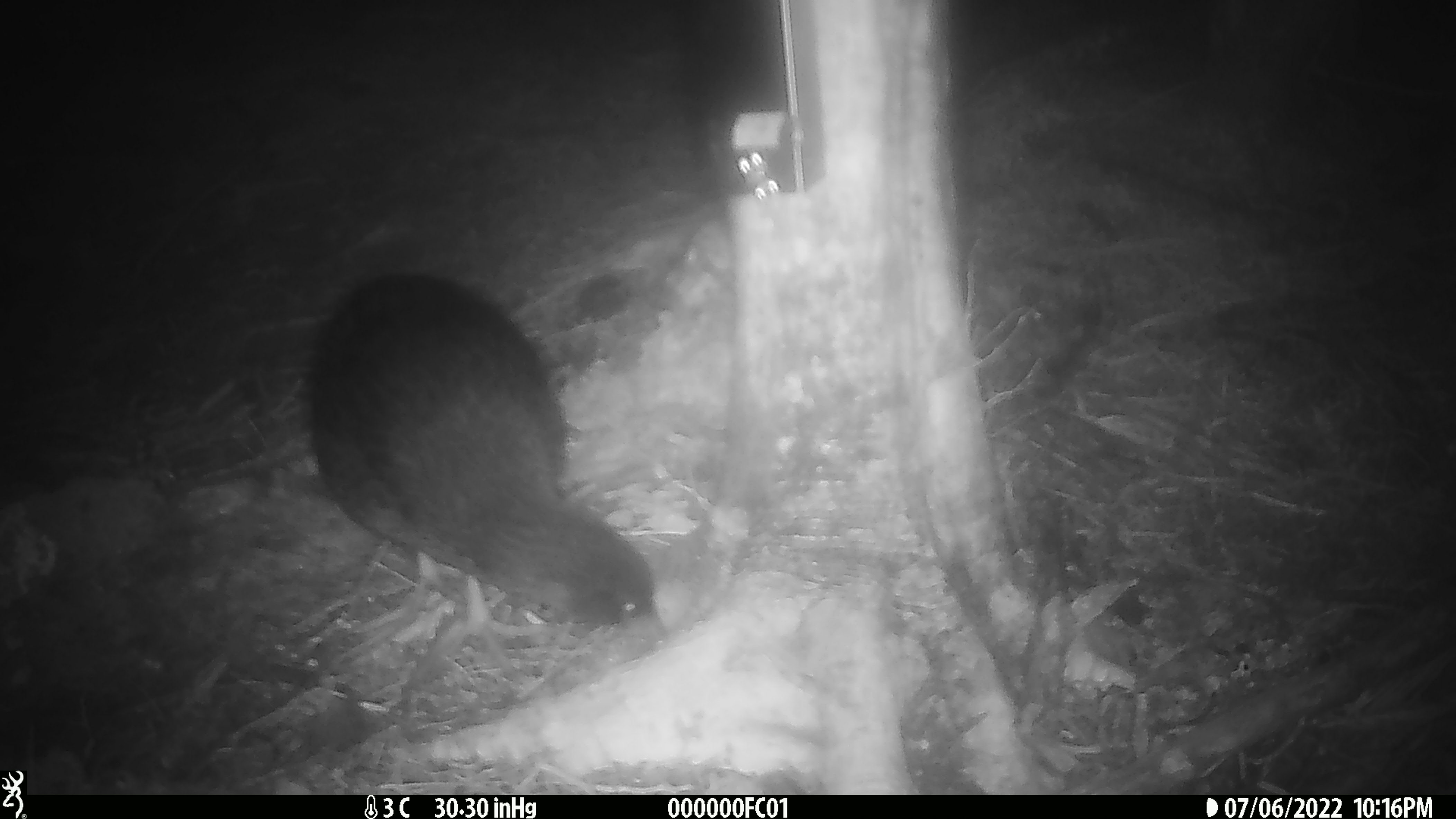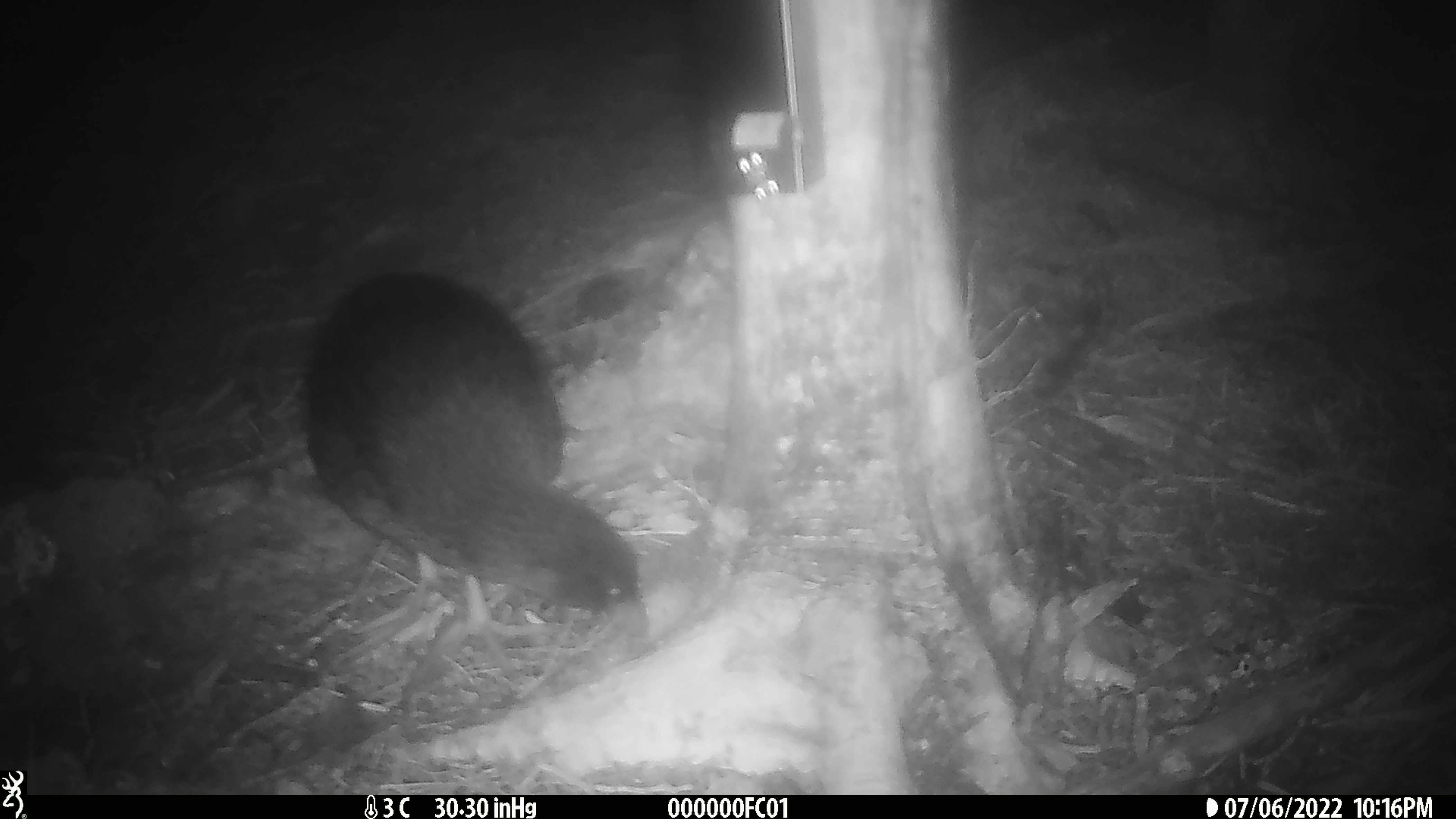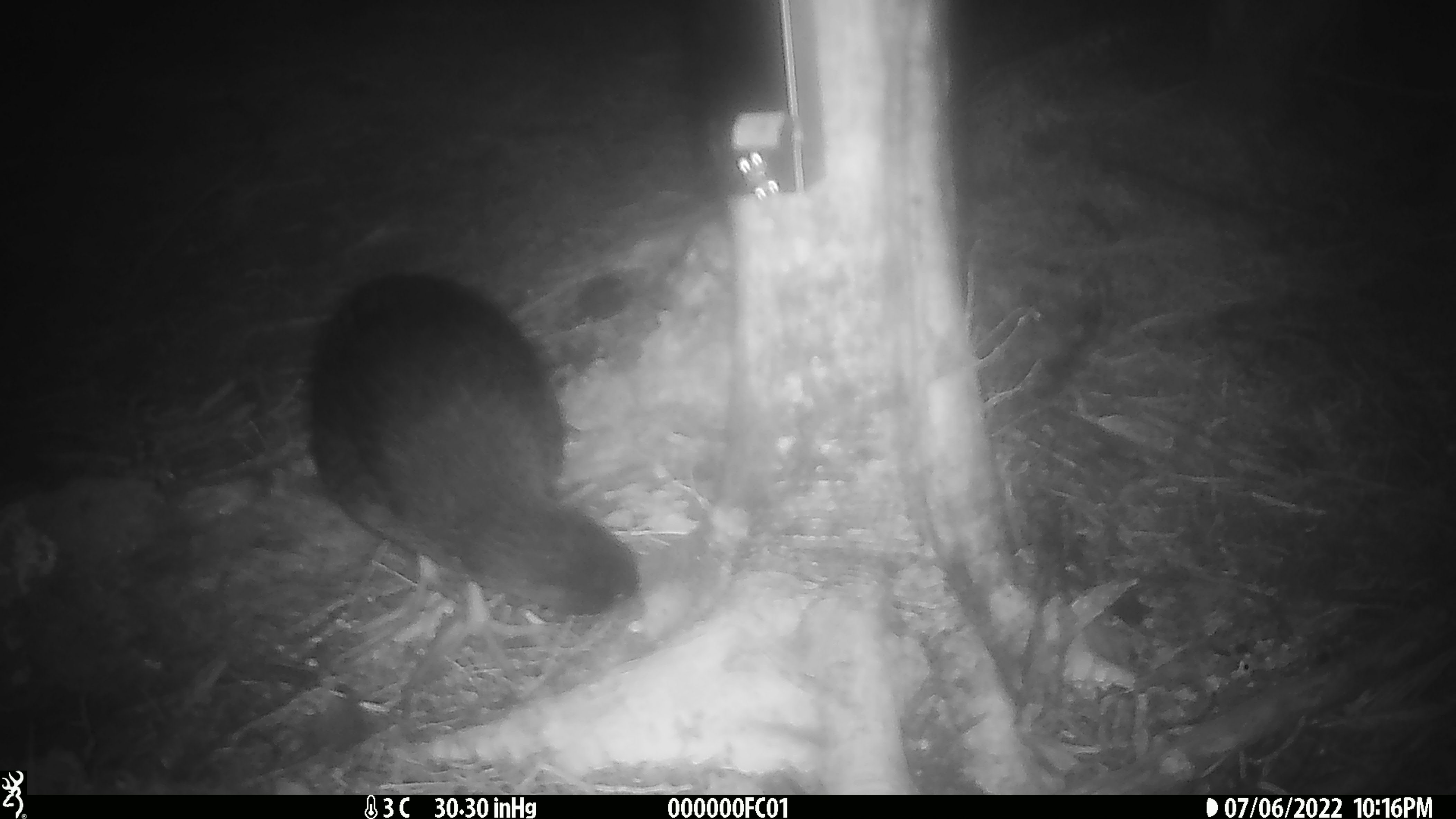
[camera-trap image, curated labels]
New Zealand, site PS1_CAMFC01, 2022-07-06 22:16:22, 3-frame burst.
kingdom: Animalia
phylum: Chordata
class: Aves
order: Gruiformes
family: Rallidae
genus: Gallirallus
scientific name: Gallirallus australis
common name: weka